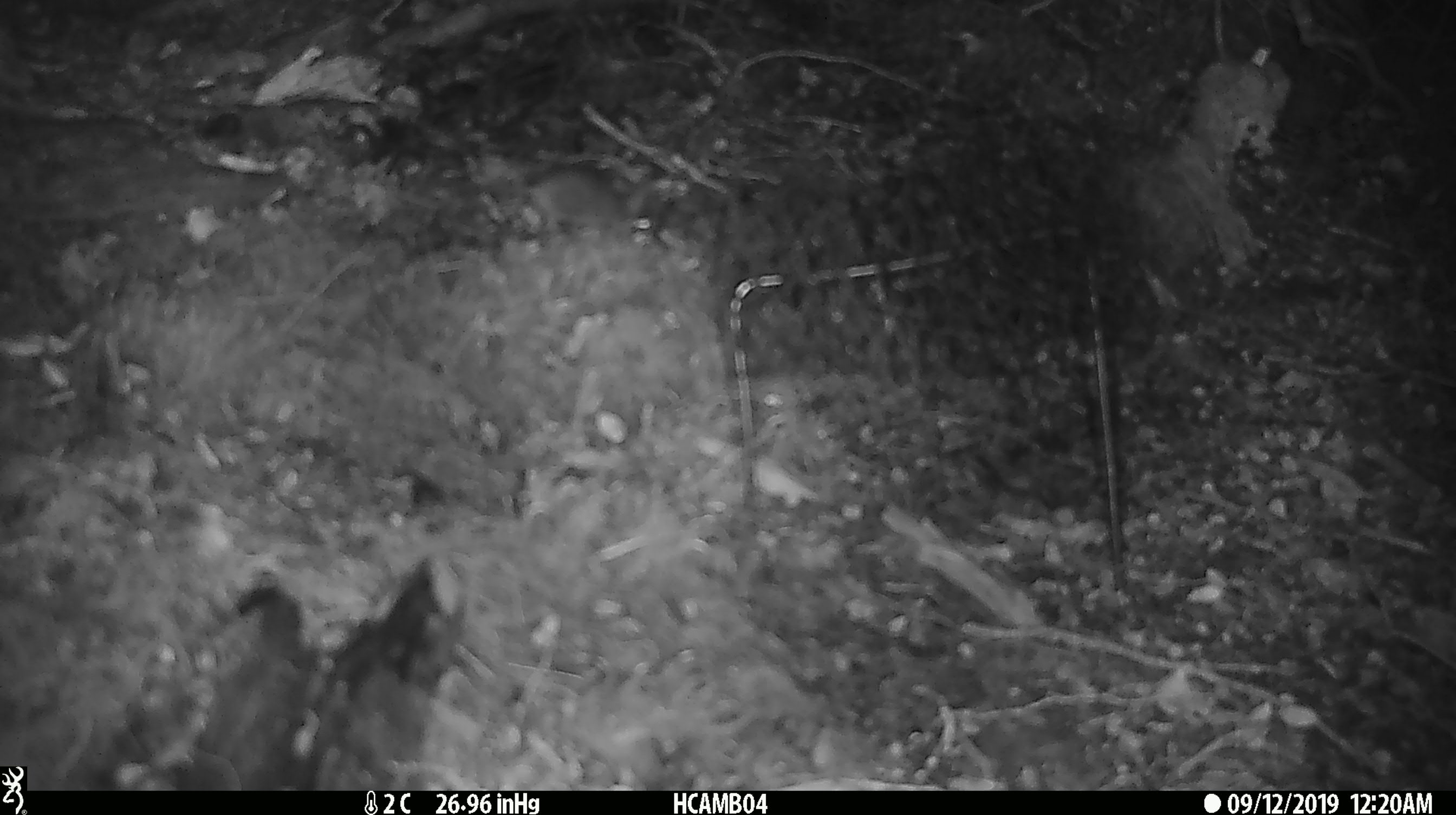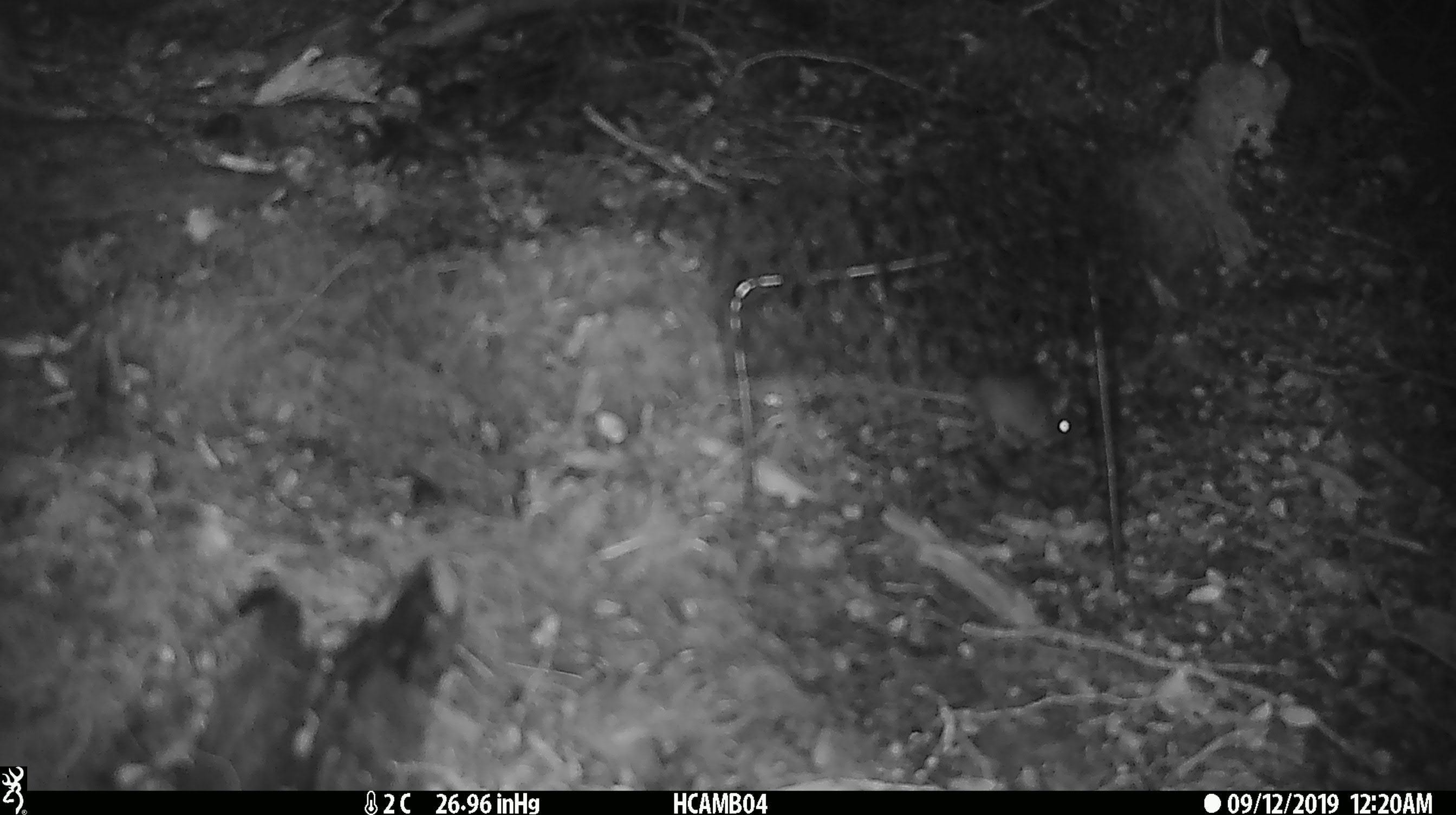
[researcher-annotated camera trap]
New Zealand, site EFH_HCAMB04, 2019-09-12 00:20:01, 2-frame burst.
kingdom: Animalia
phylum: Chordata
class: Mammalia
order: Rodentia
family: Muridae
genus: Mus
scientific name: Mus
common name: mouse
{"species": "mouse (Mus)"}